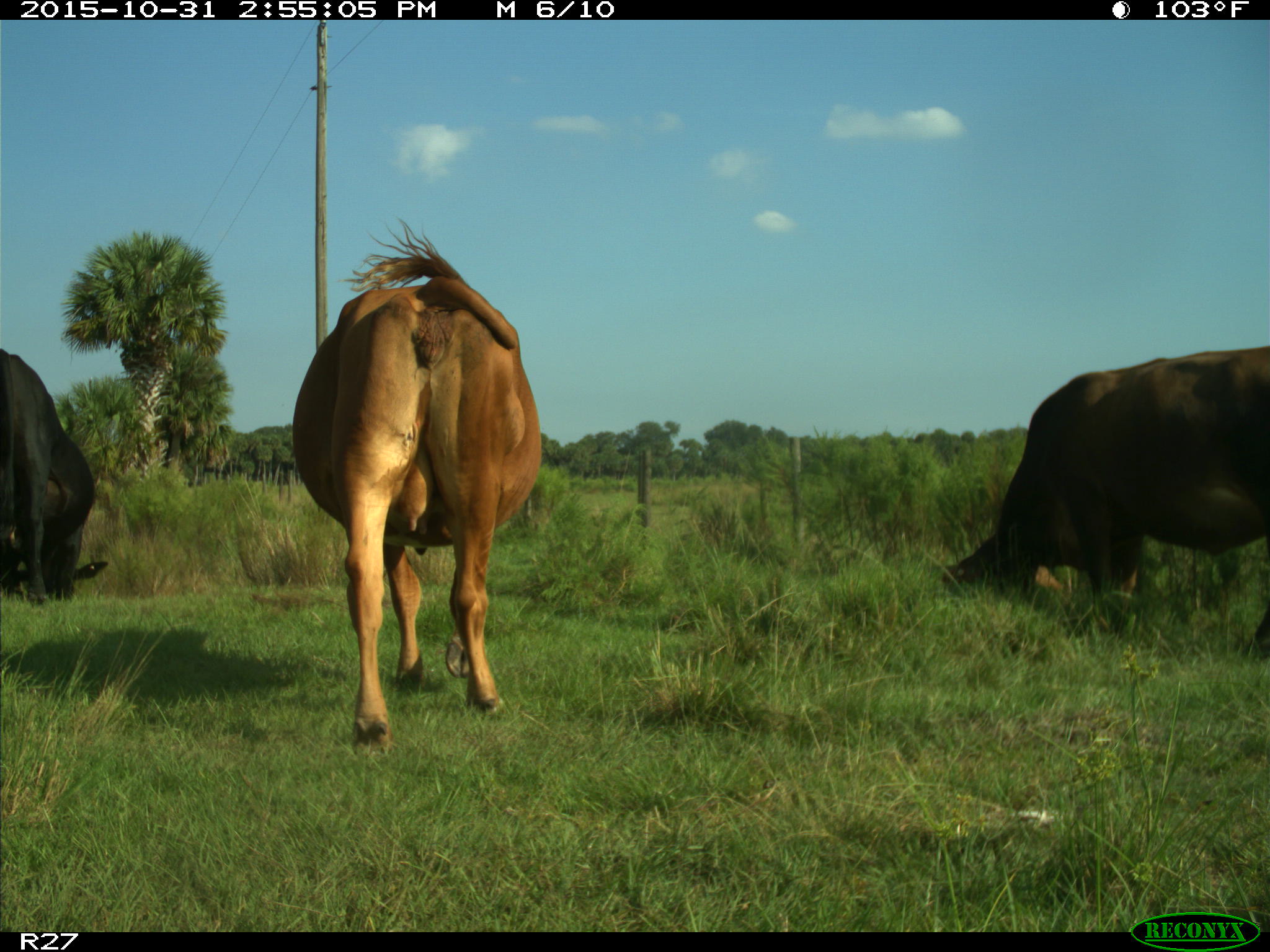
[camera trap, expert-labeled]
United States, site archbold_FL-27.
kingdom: Animalia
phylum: Chordata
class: Mammalia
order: Artiodactyla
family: Bovidae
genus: Bos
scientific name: Bos taurus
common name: domestic cow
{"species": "Bos taurus (domestic cow)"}